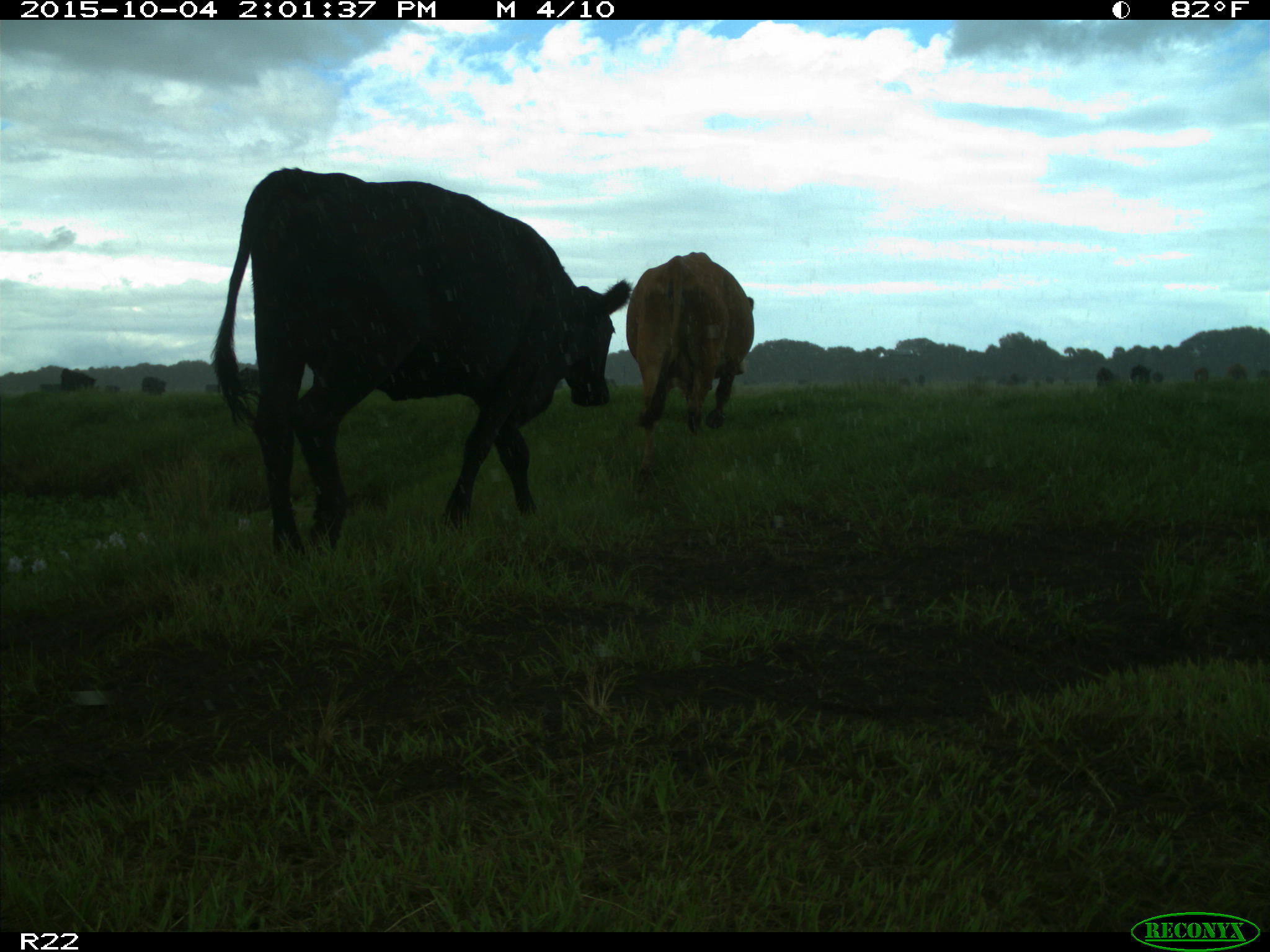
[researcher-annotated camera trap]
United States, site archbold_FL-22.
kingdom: Animalia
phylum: Chordata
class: Mammalia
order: Artiodactyla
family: Bovidae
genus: Bos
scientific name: Bos taurus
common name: domestic cow